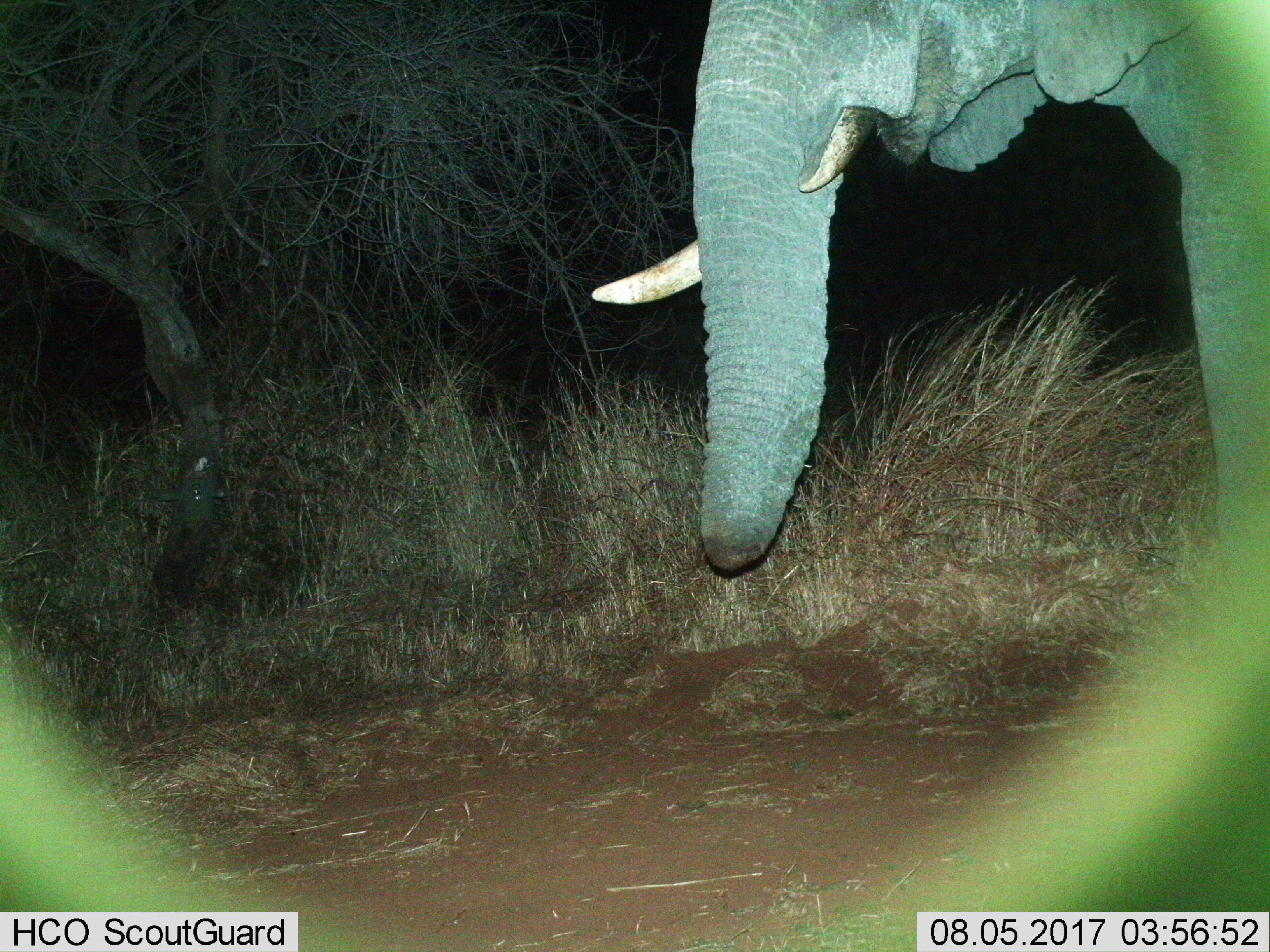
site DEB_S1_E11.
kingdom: Animalia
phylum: Chordata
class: Mammalia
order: Proboscidea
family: Elephantidae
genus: Loxodonta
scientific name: Loxodonta africana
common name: african bush elephant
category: elephant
Elephant (african bush elephant) (Loxodonta africana), count 1. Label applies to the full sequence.